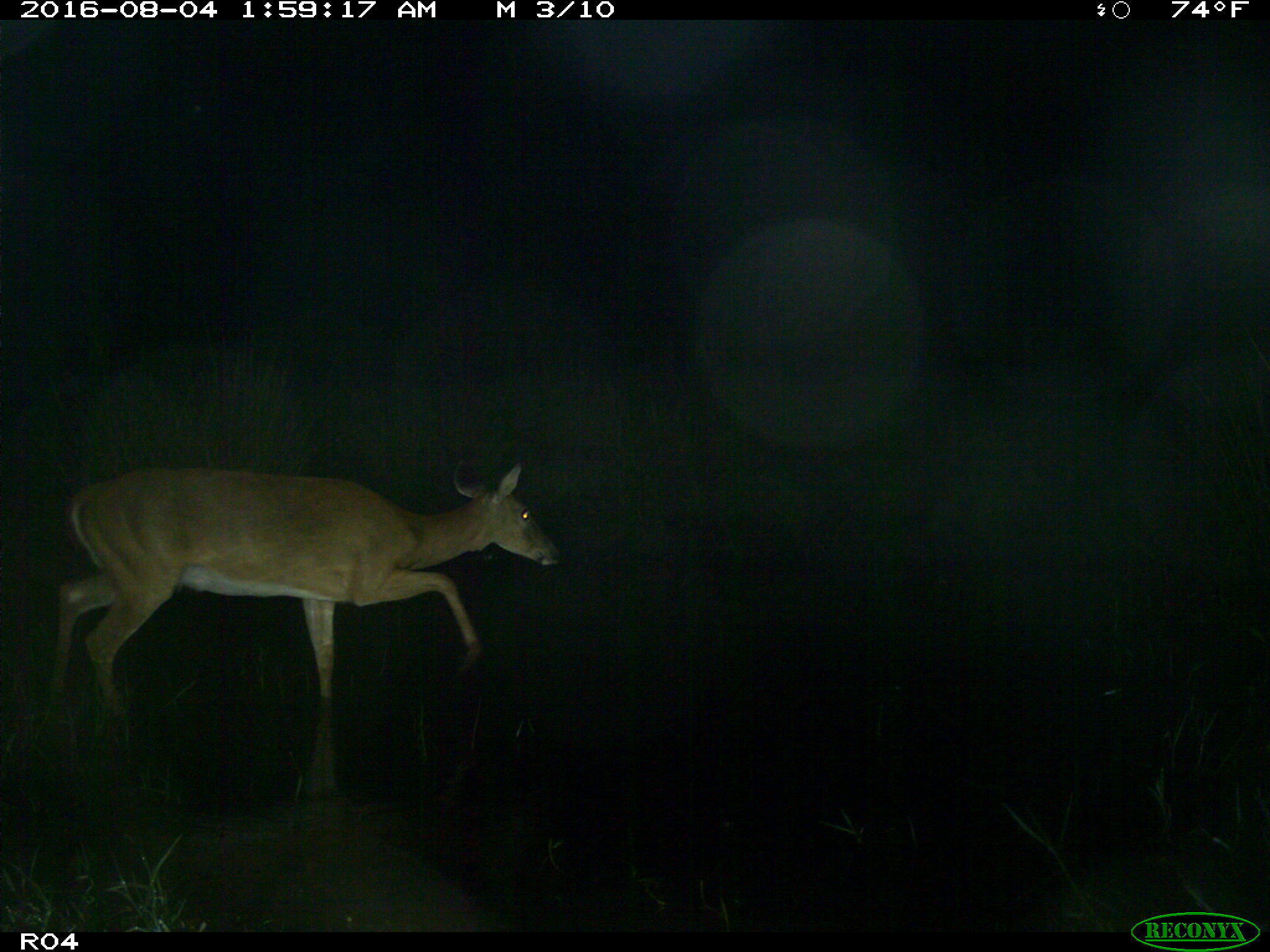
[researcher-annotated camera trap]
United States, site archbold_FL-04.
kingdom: Animalia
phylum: Chordata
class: Mammalia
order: Artiodactyla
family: Cervidae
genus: Odocoileus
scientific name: Odocoileus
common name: deer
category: unidentified deer